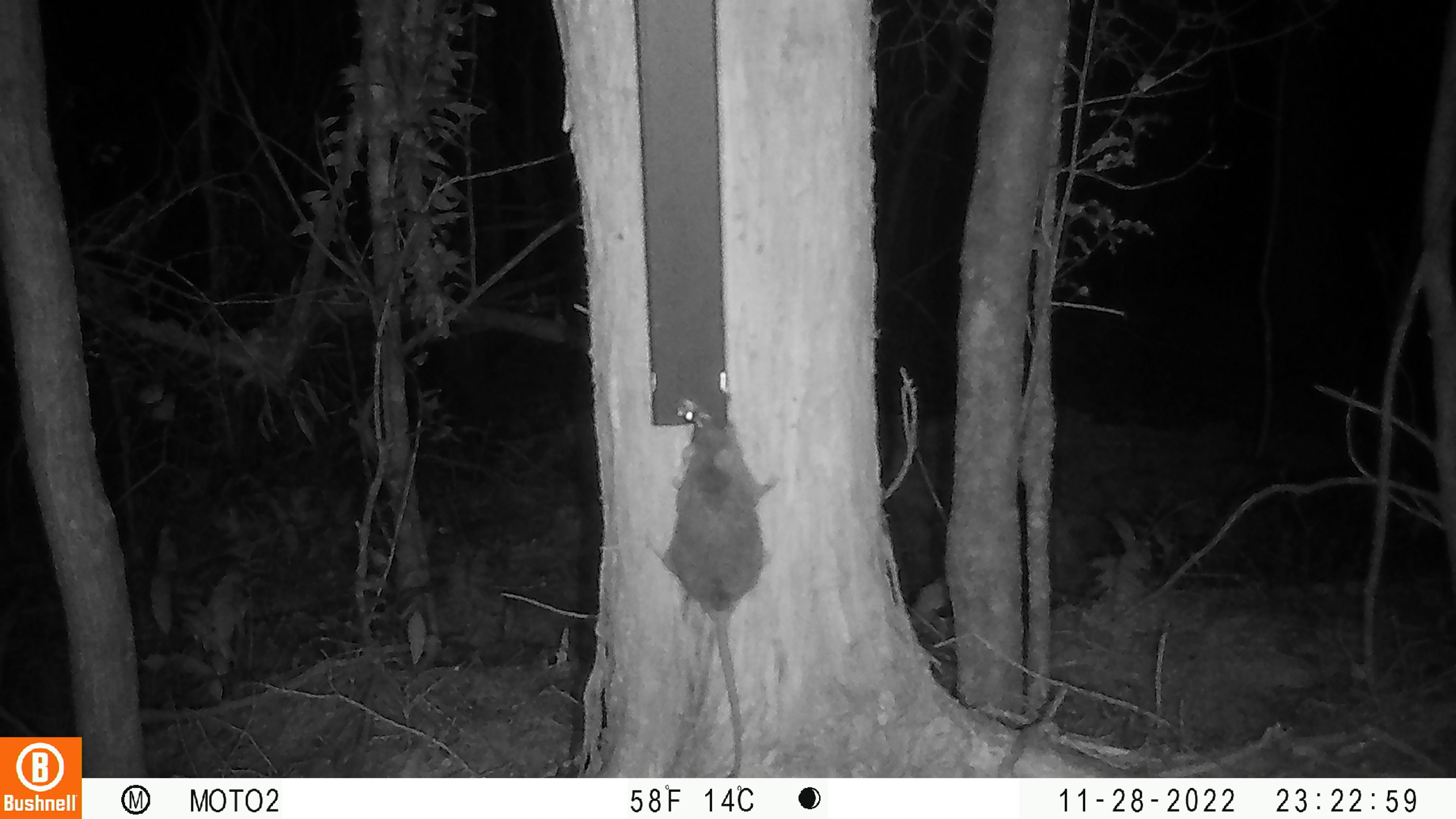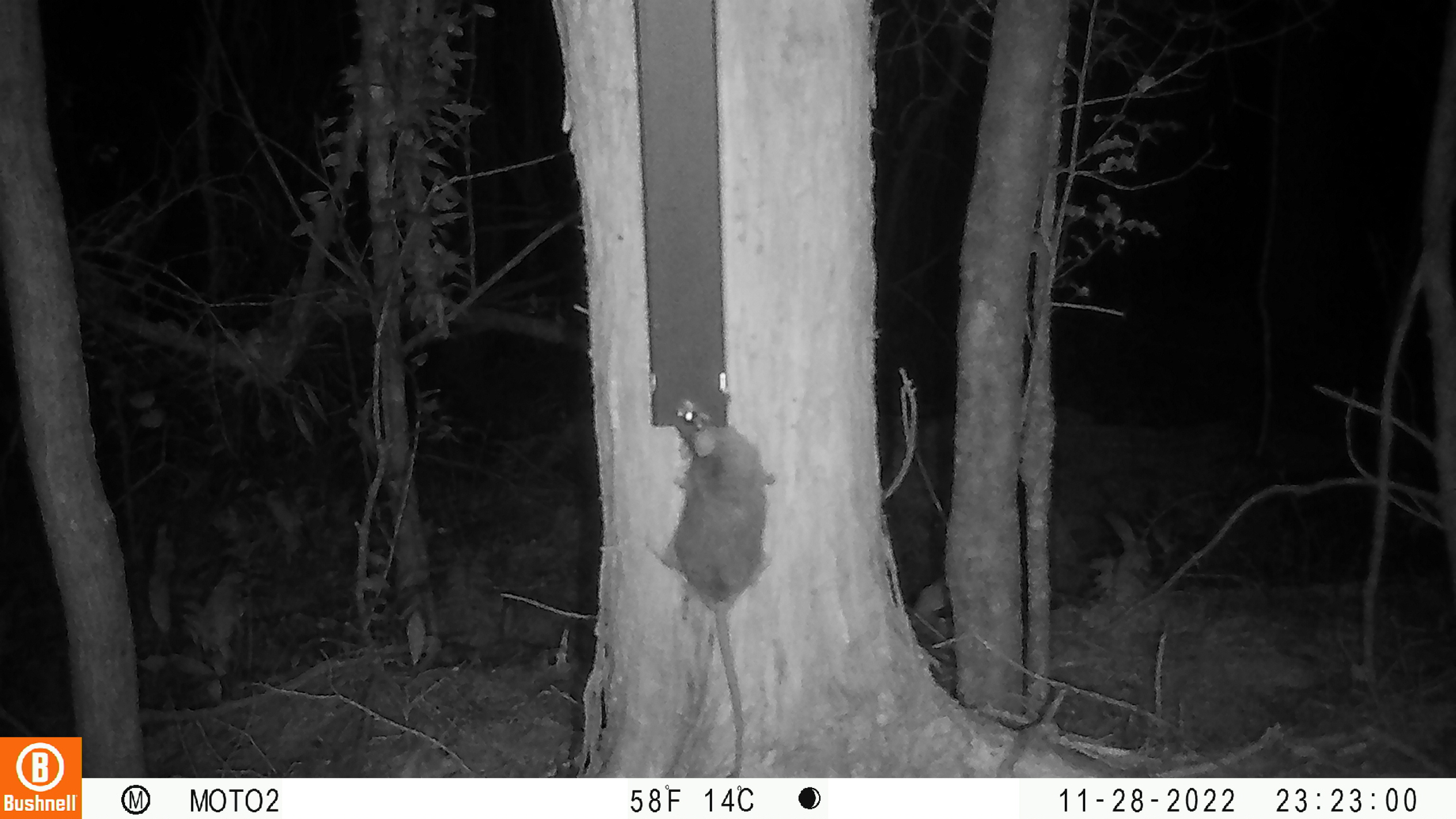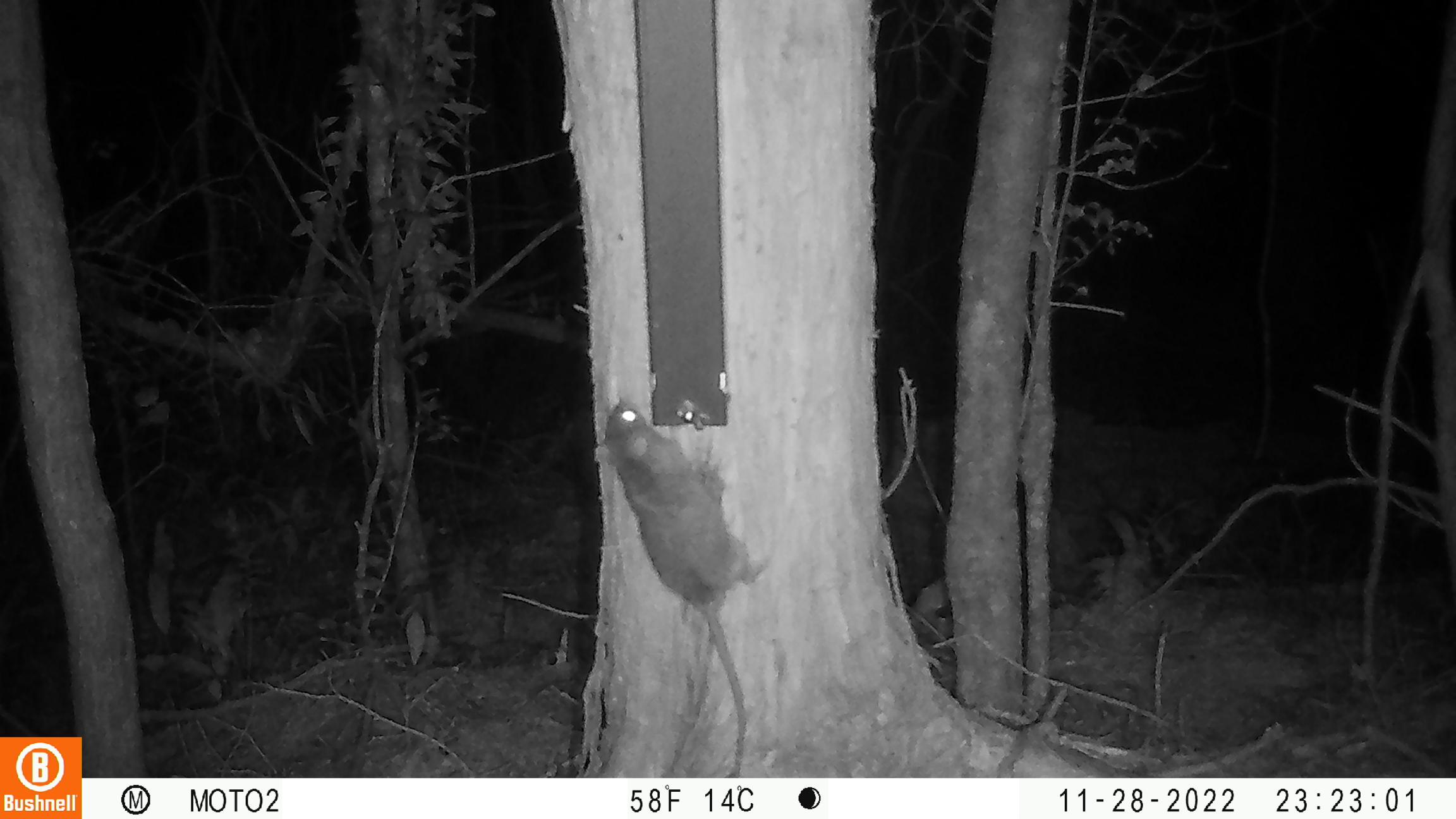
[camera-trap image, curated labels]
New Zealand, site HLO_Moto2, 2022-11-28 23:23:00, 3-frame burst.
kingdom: Animalia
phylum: Chordata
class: Mammalia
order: Rodentia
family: Muridae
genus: Rattus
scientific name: Rattus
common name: rat